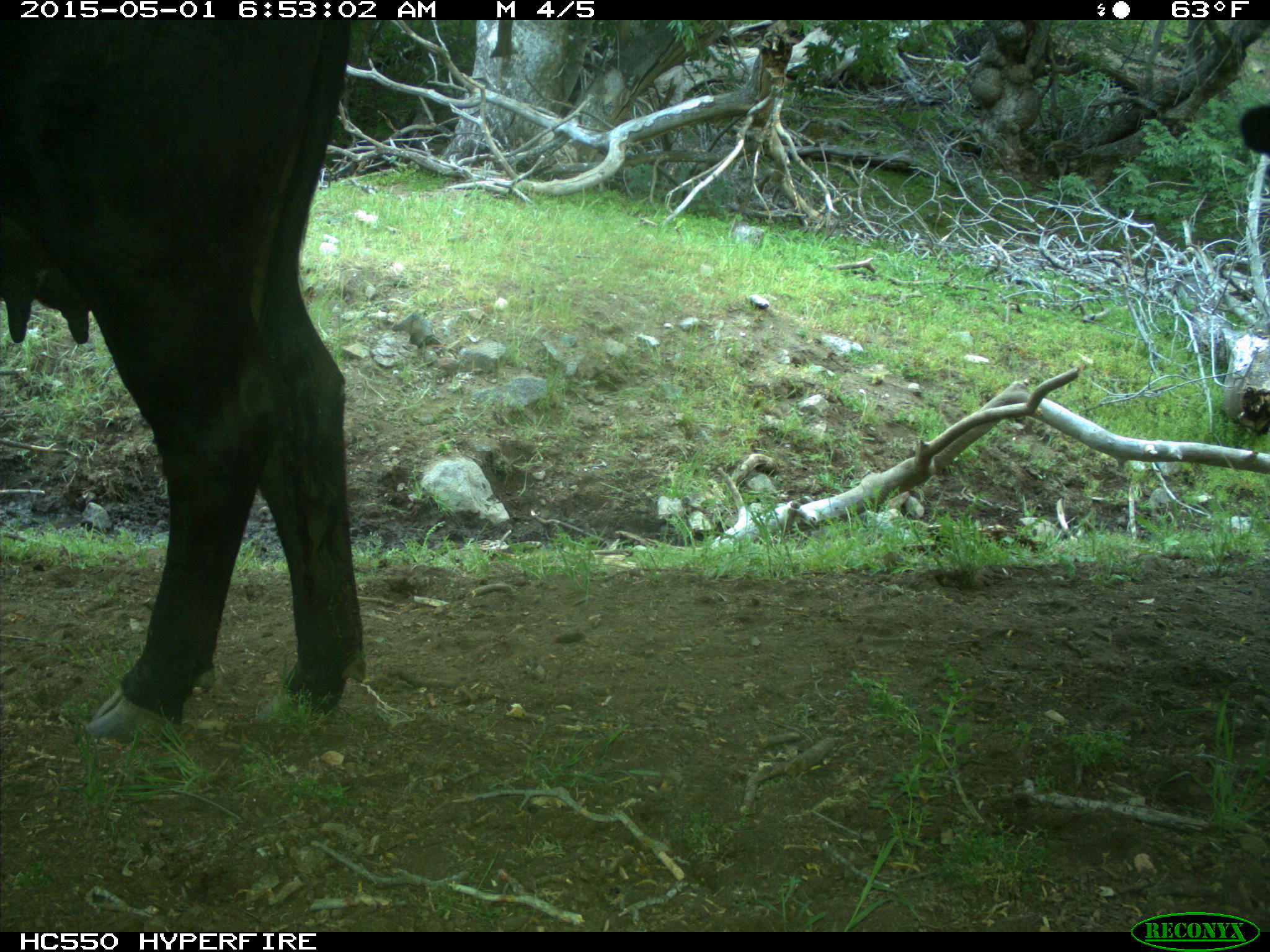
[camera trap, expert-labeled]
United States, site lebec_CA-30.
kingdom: Animalia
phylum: Chordata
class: Mammalia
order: Artiodactyla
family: Bovidae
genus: Bos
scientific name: Bos taurus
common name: domestic cow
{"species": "Bos taurus (domestic cow)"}